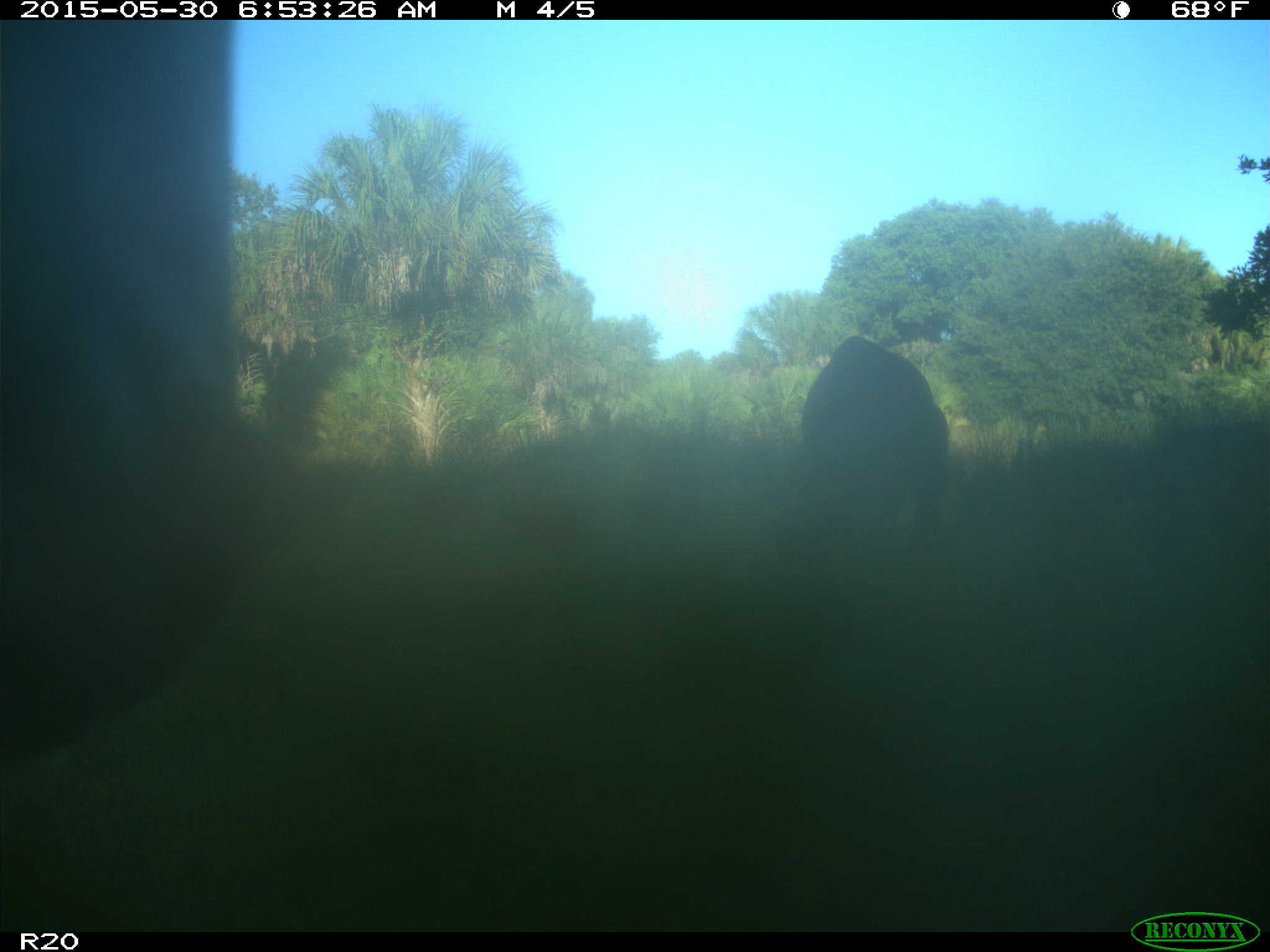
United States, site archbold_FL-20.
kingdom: Animalia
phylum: Chordata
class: Mammalia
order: Artiodactyla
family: Bovidae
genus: Bos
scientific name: Bos taurus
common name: domestic cow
Bos taurus (domestic cow).